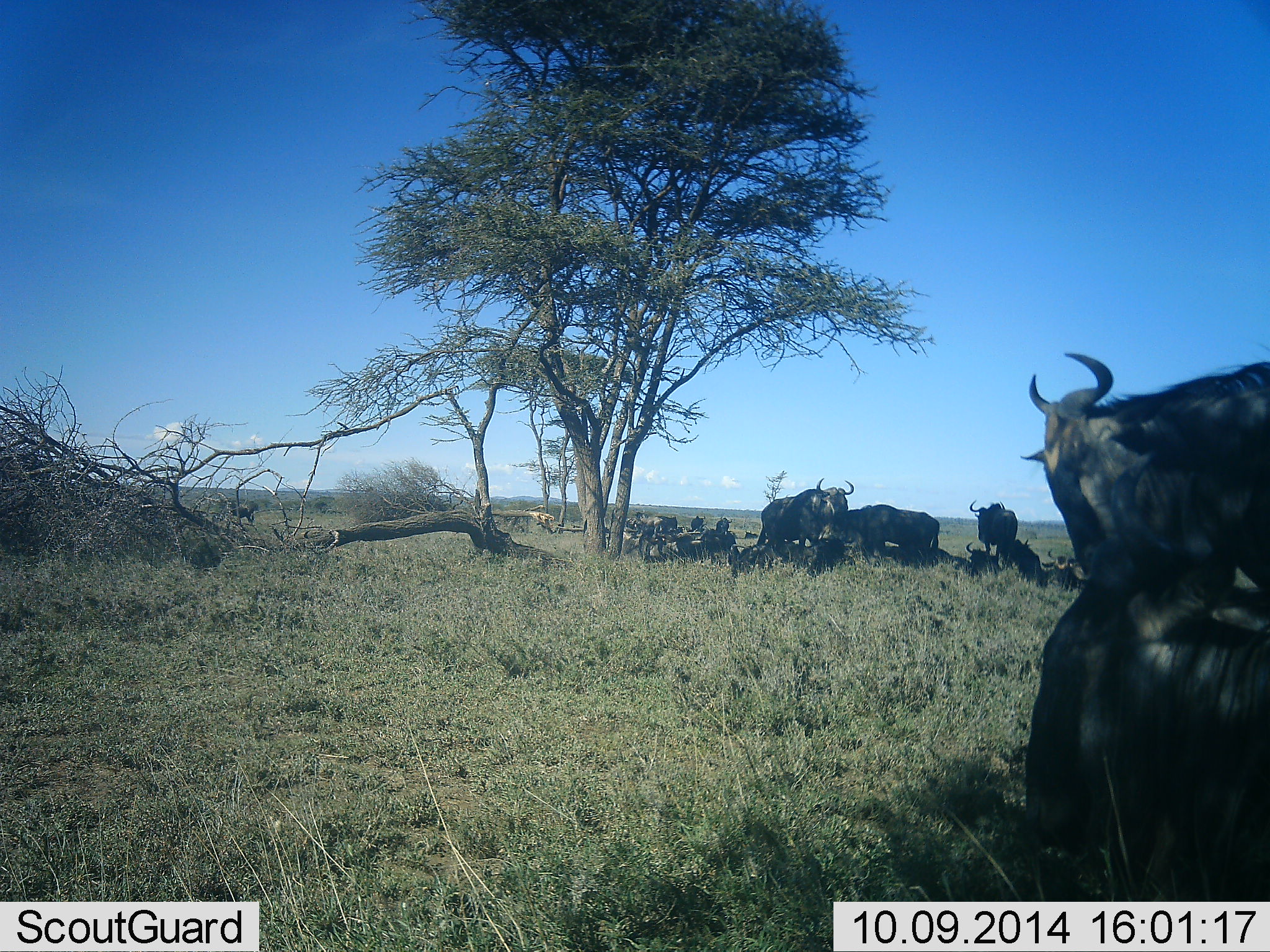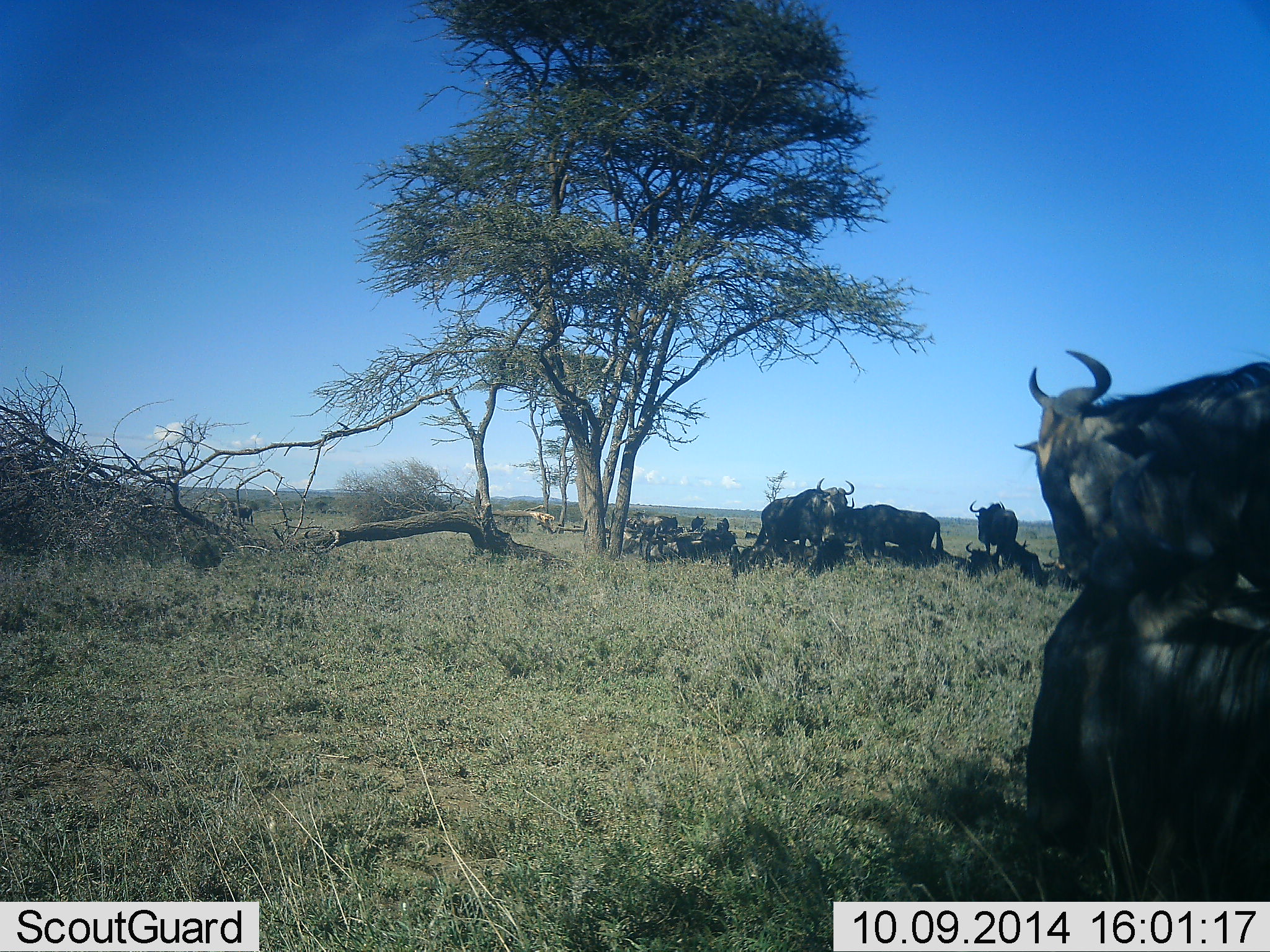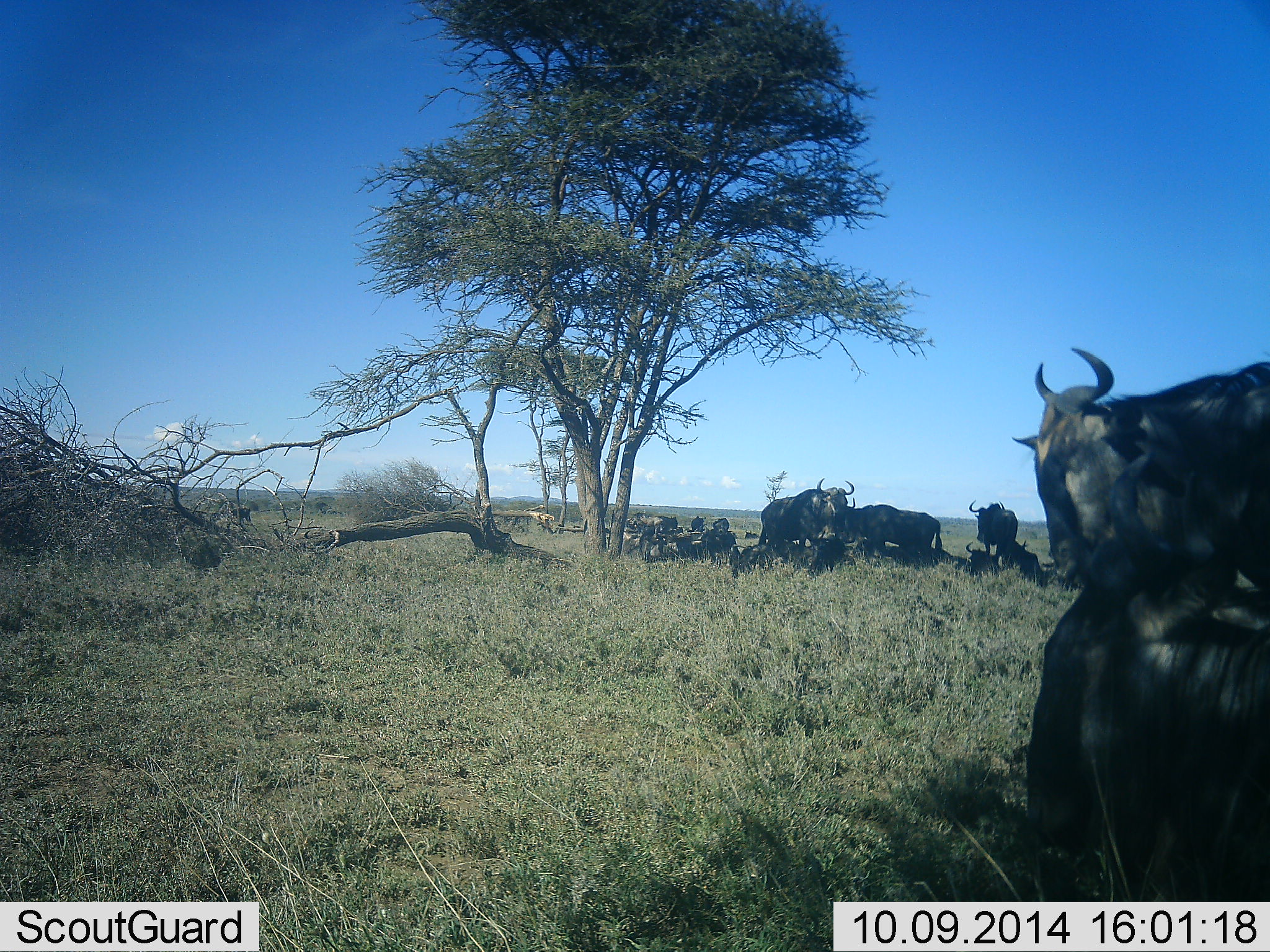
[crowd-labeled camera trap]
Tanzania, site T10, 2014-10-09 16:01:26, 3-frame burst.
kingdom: Animalia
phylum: Chordata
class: Mammalia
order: Artiodactyla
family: Bovidae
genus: Connochaetes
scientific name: Connochaetes taurinus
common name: blue wildebeest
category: wildebeest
Wildebeest (blue wildebeest) (Connochaetes taurinus), count 11-50. Behavior (volunteer vote fractions): standing 50%, resting 100%, moving 10%, interacting 10%. Young present (vote fraction): 0%. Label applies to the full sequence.